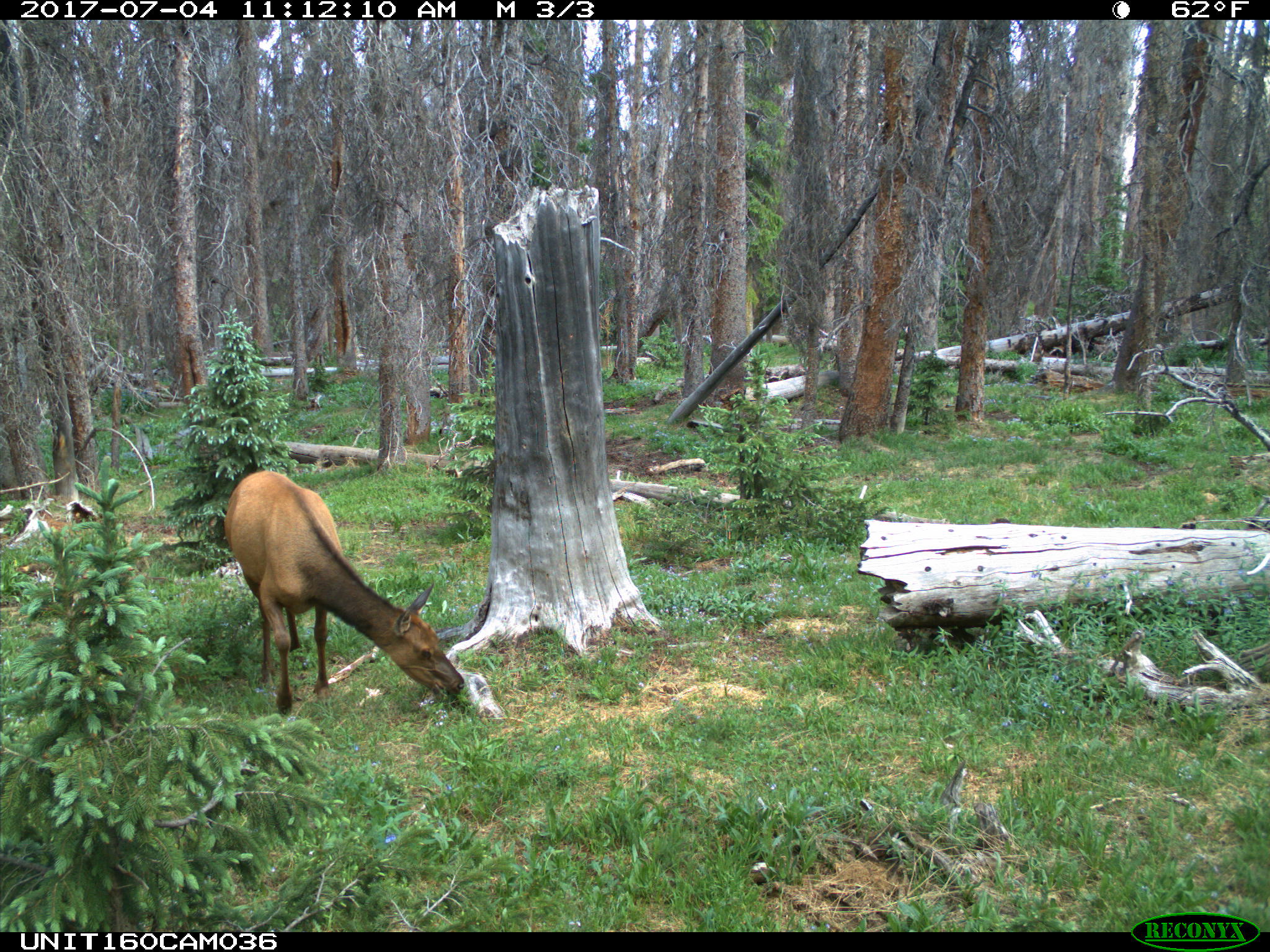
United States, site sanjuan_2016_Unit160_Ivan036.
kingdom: Animalia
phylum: Chordata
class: Mammalia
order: Artiodactyla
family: Cervidae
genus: Cervus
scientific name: Cervus elaphus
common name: red deer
Cervus elaphus (red deer).